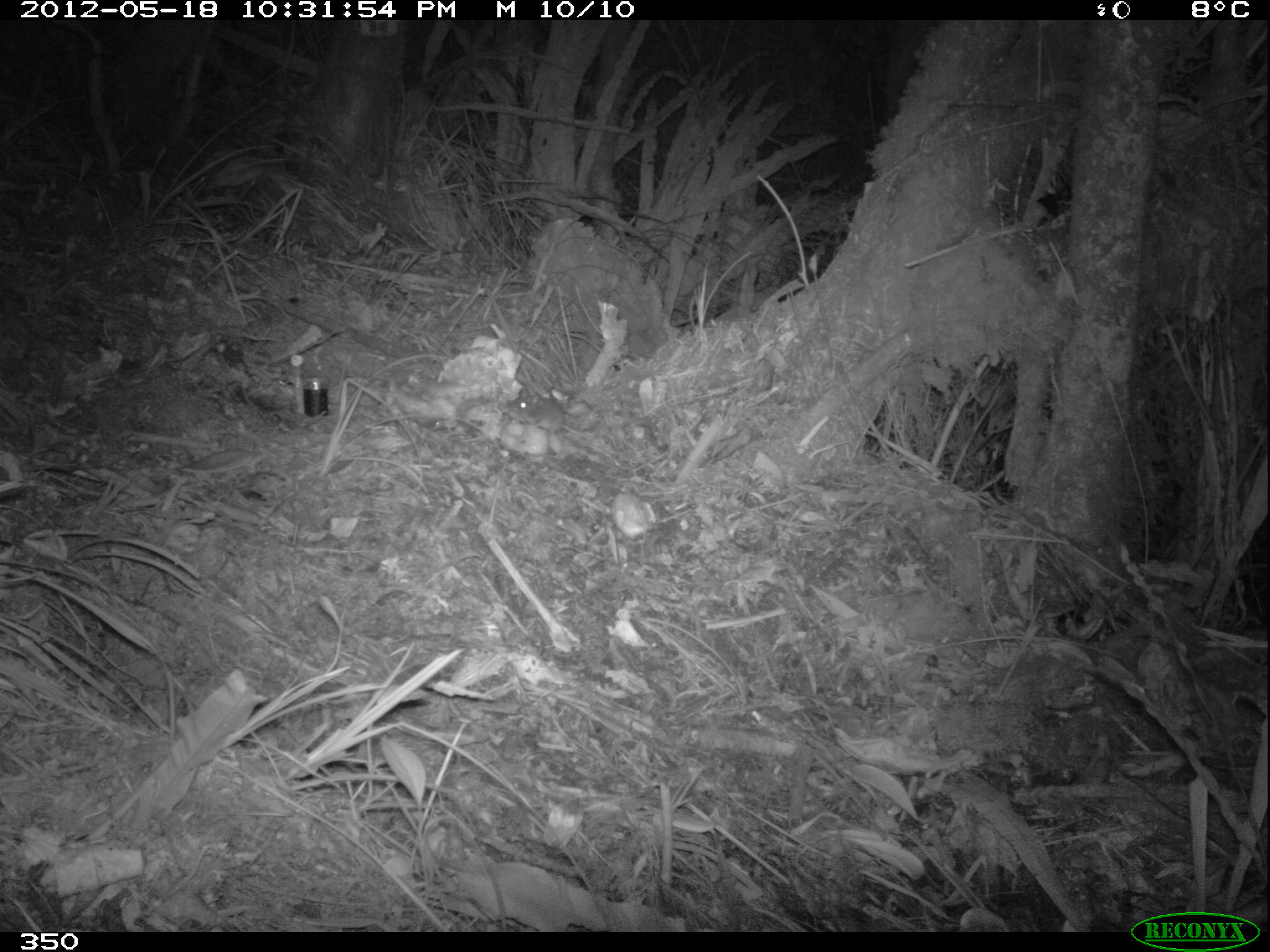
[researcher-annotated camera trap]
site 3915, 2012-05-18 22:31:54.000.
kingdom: Animalia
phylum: Chordata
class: Mammalia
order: Rodentia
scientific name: Rodentia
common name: rodents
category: unknown rodent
Unknown rodent (rodents) (Rodentia).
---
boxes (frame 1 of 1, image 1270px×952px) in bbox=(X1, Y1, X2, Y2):
unknown rodent: bbox=(507, 386, 604, 441)